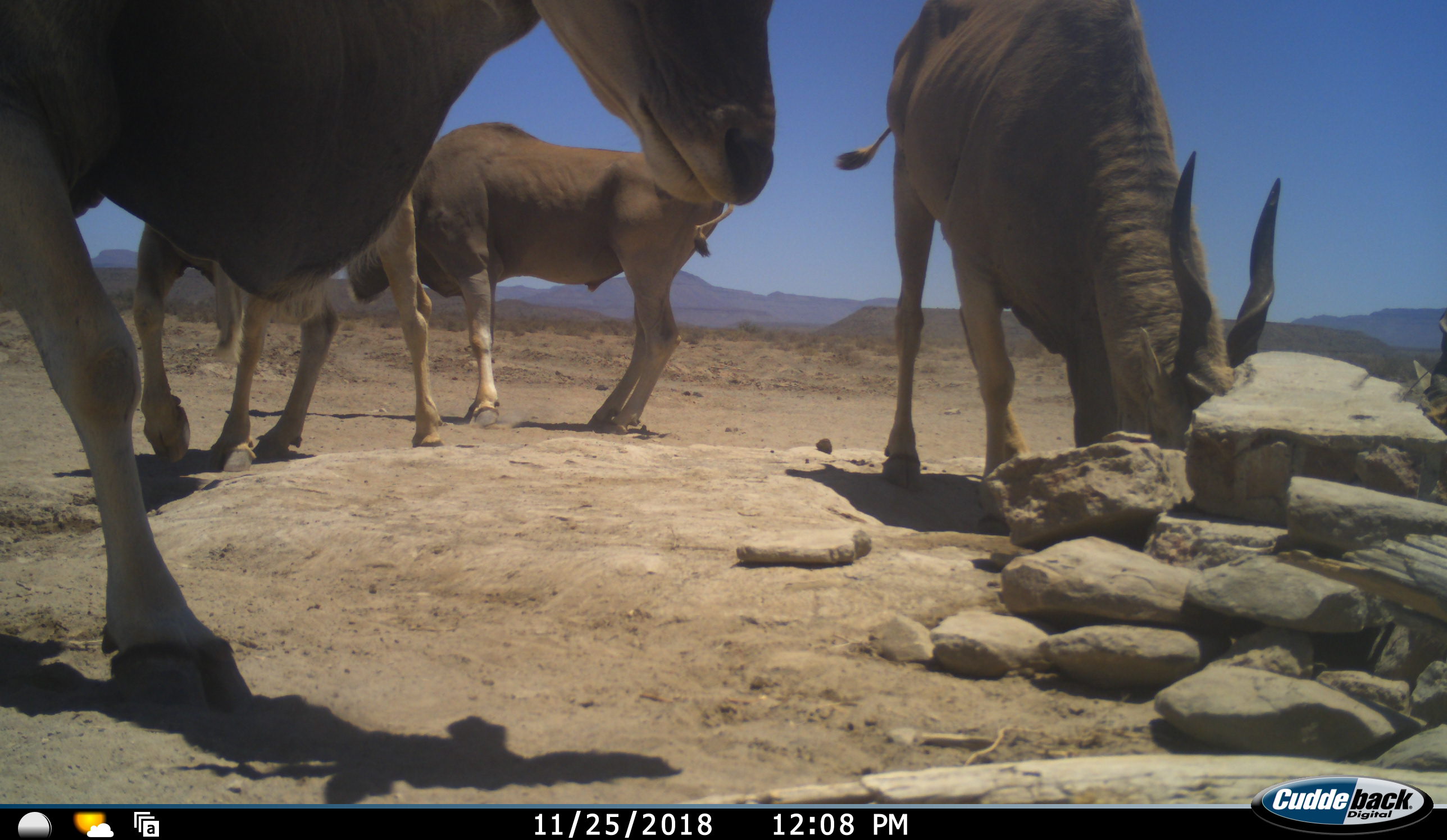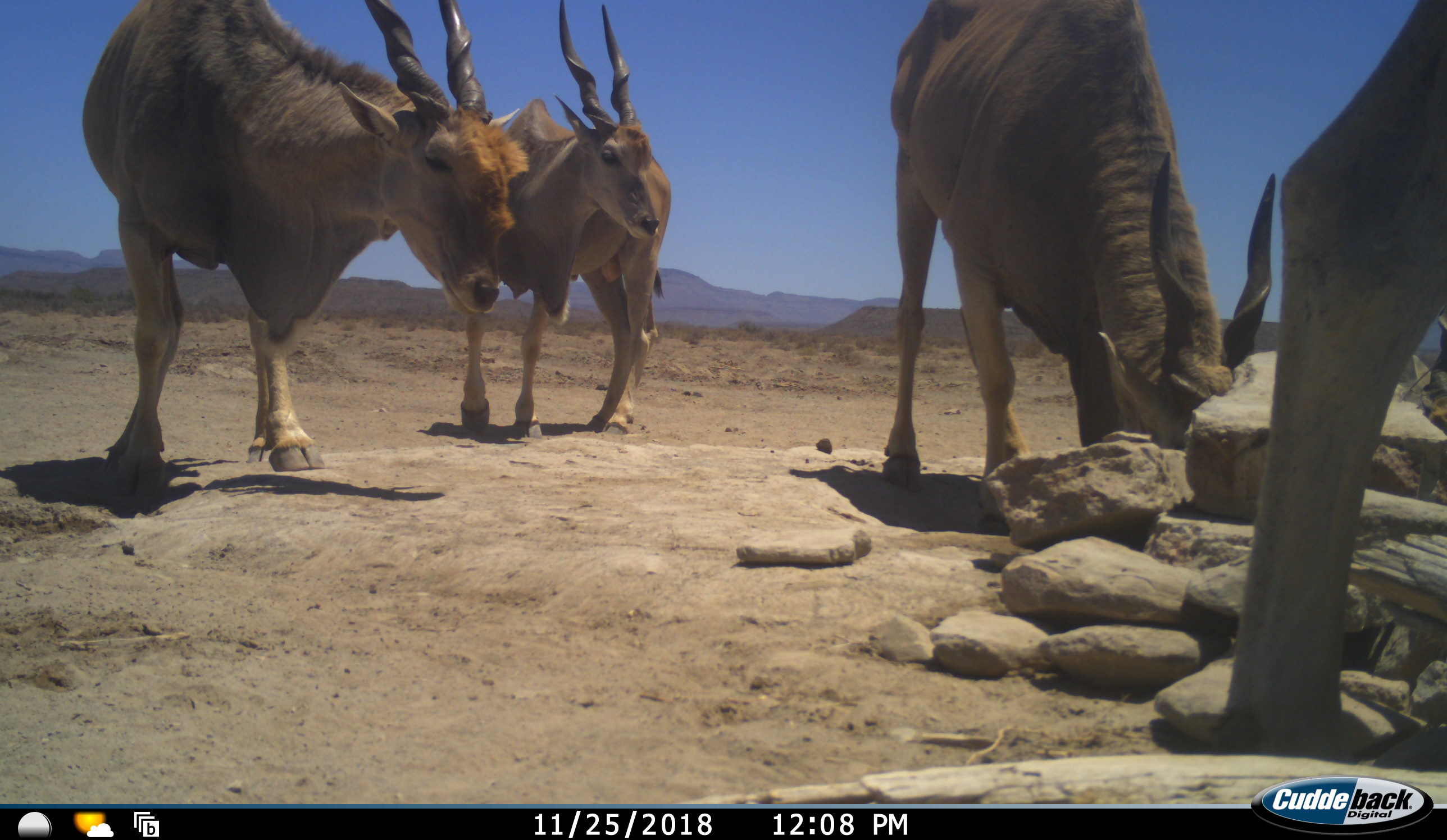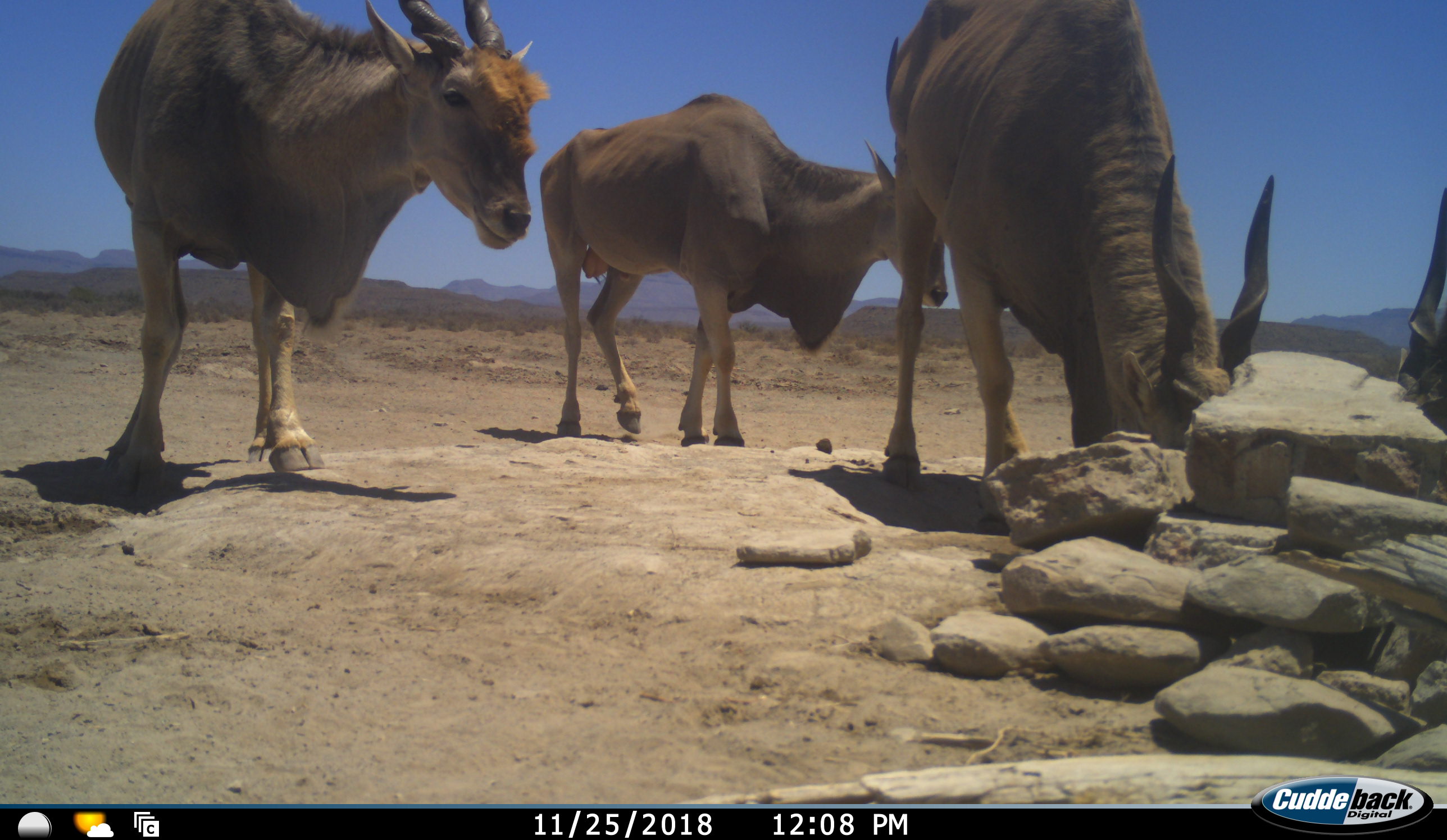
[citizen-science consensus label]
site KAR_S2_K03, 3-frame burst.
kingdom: Animalia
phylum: Chordata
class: Mammalia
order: Artiodactyla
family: Bovidae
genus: Tragelaphus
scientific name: Tragelaphus oryx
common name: eland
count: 4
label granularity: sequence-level